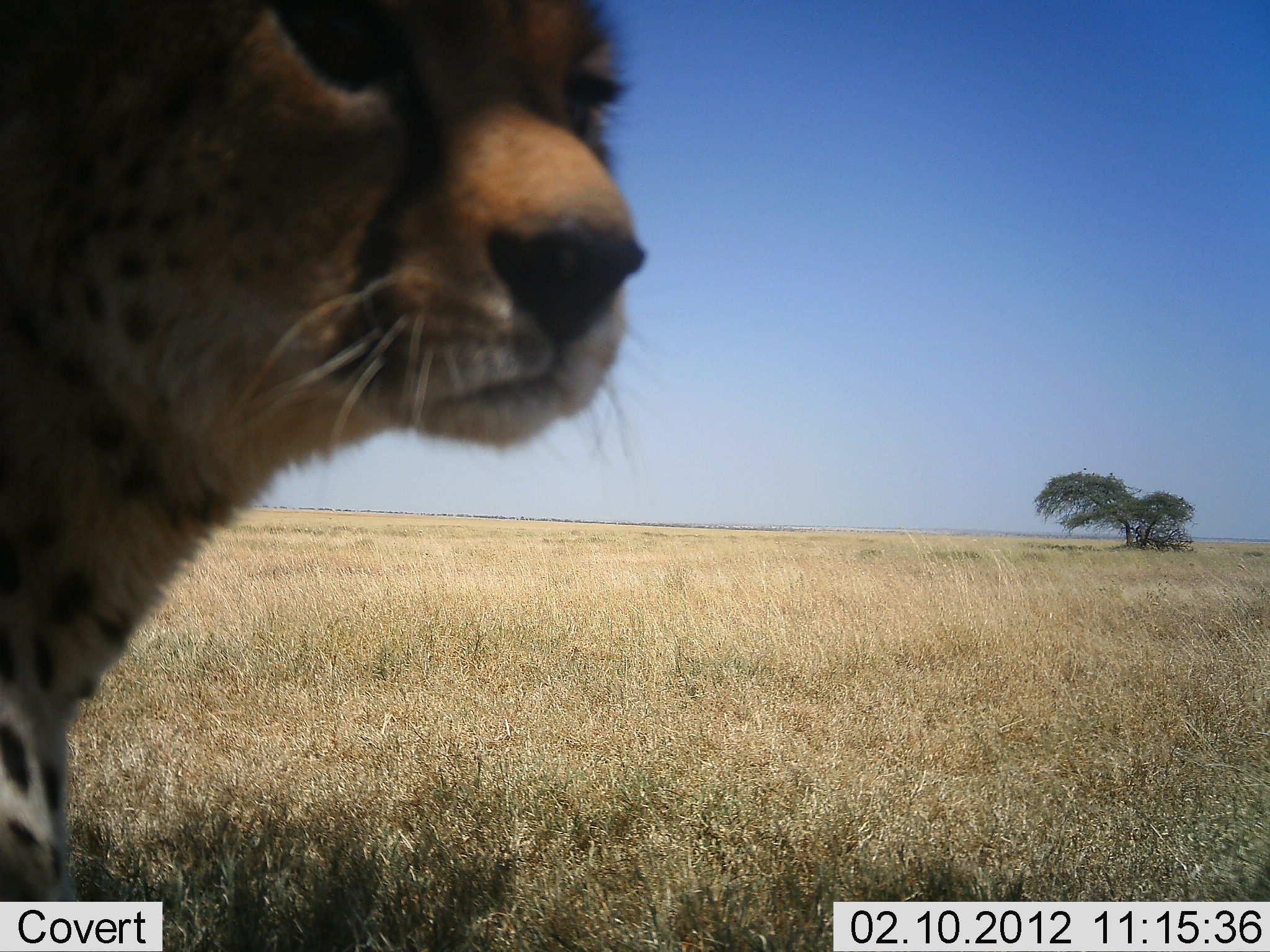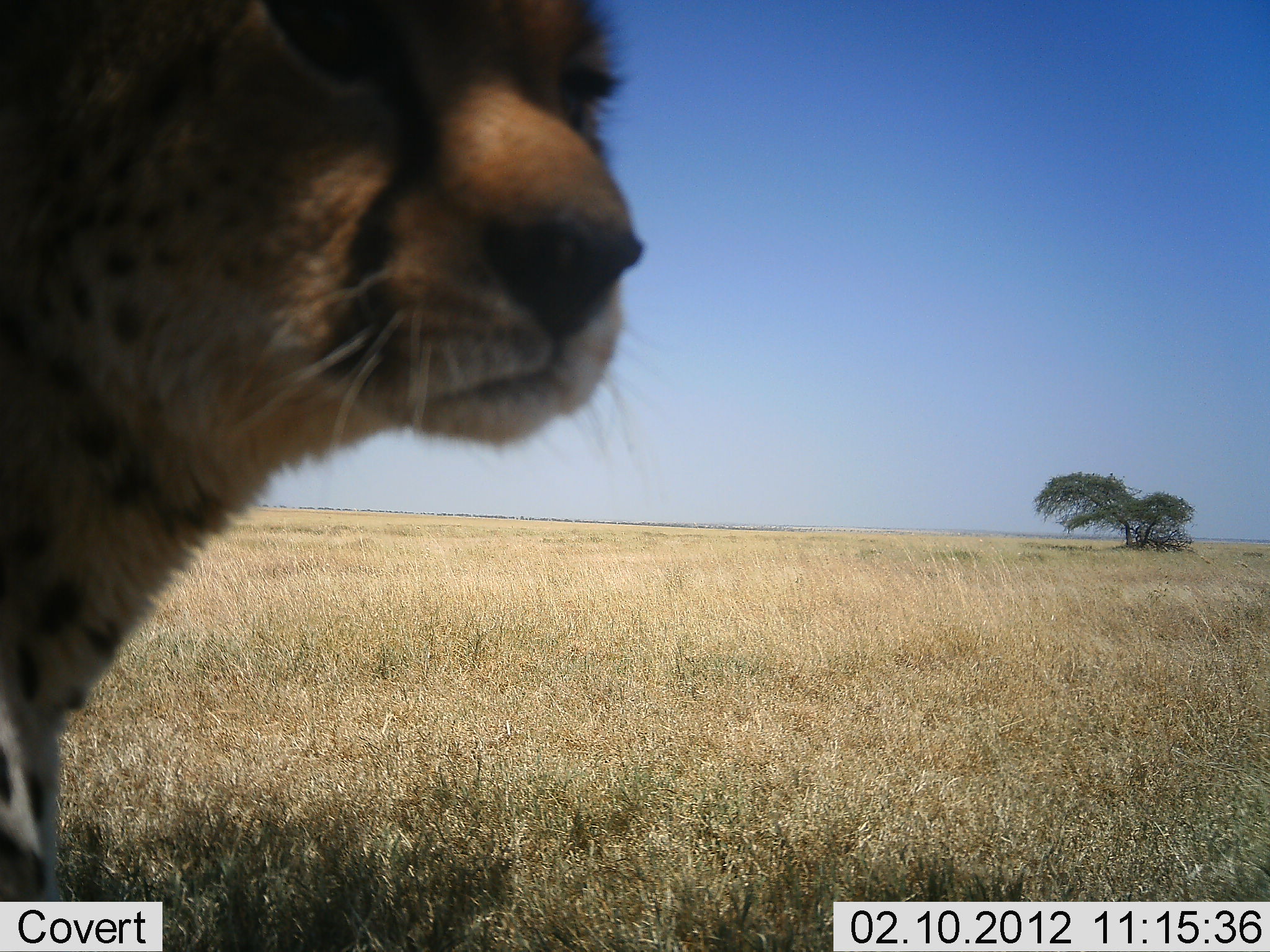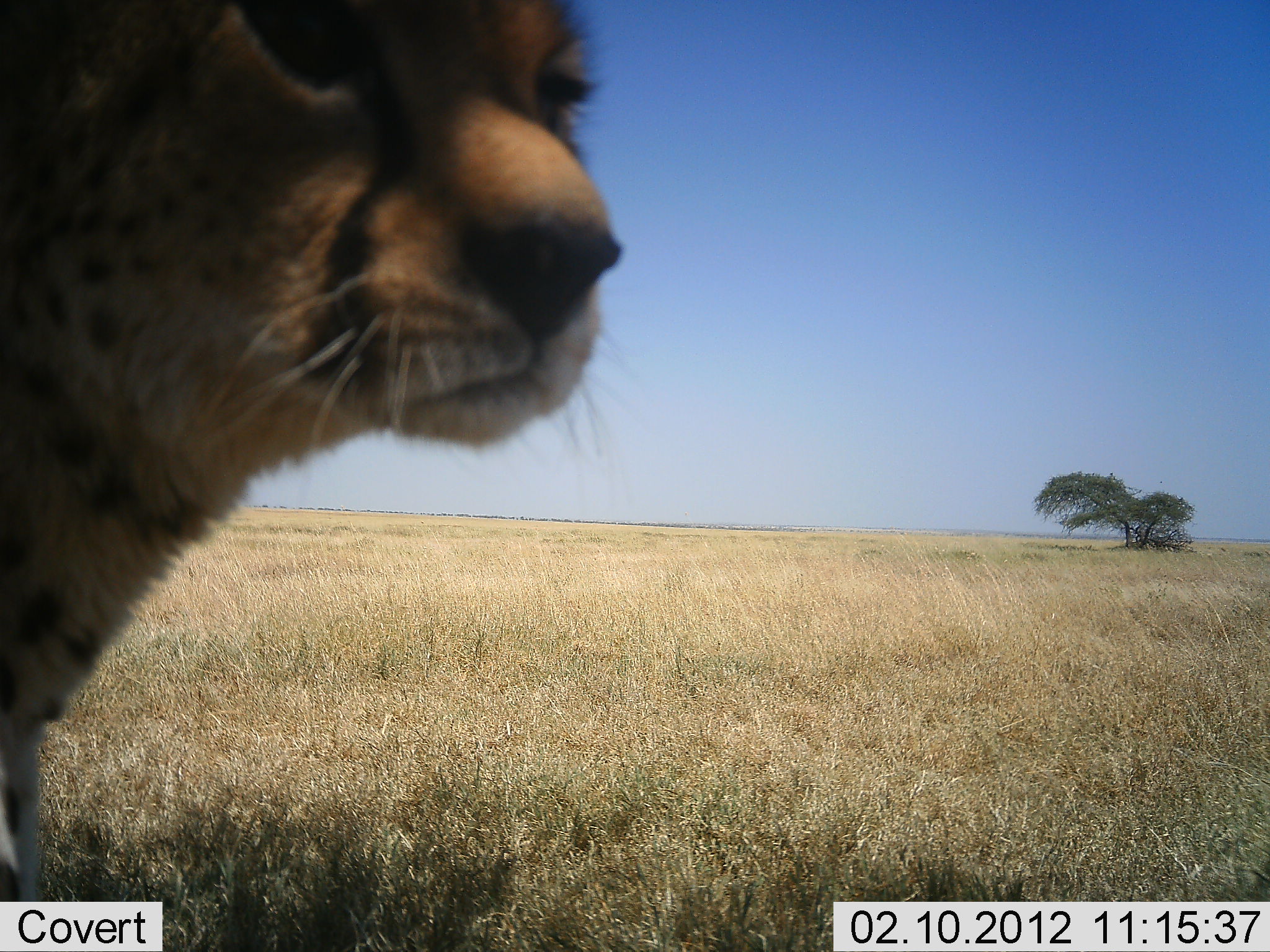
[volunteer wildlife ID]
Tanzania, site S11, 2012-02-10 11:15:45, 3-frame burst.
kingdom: Animalia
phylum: Chordata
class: Mammalia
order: Carnivora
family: Felidae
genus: Acinonyx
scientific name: Acinonyx jubatus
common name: cheetah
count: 1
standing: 79%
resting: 16%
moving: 5%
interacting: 0%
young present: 0%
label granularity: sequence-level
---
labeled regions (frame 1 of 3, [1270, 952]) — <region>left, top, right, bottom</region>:
animal: <region>0, 1, 648, 899</region>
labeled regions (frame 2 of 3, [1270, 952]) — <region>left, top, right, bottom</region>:
animal: <region>0, 0, 647, 901</region>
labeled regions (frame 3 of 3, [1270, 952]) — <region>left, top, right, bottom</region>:
animal: <region>0, 1, 648, 902</region>